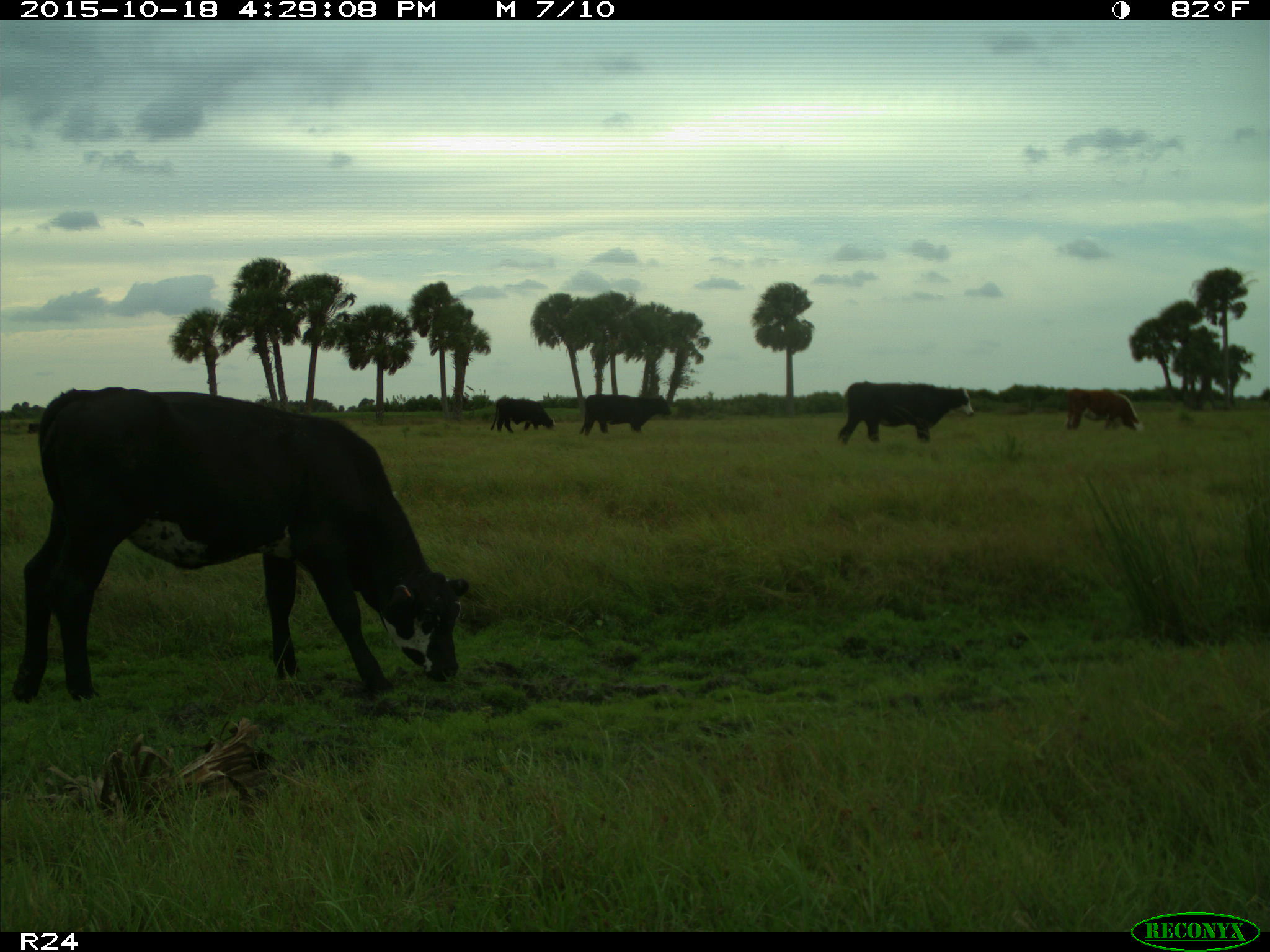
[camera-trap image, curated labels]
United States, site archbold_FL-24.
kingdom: Animalia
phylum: Chordata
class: Mammalia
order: Artiodactyla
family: Bovidae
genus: Bos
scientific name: Bos taurus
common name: domestic cow